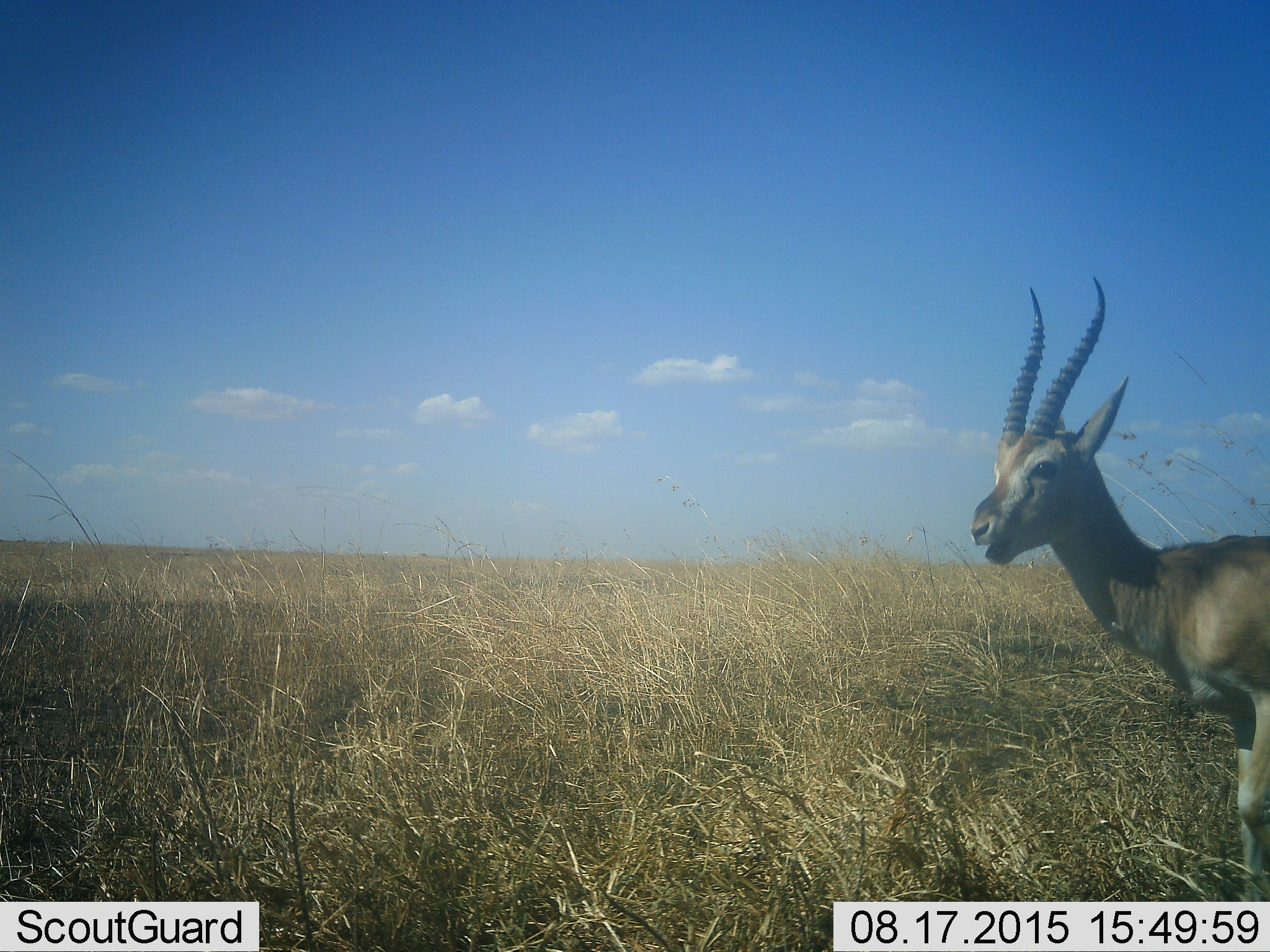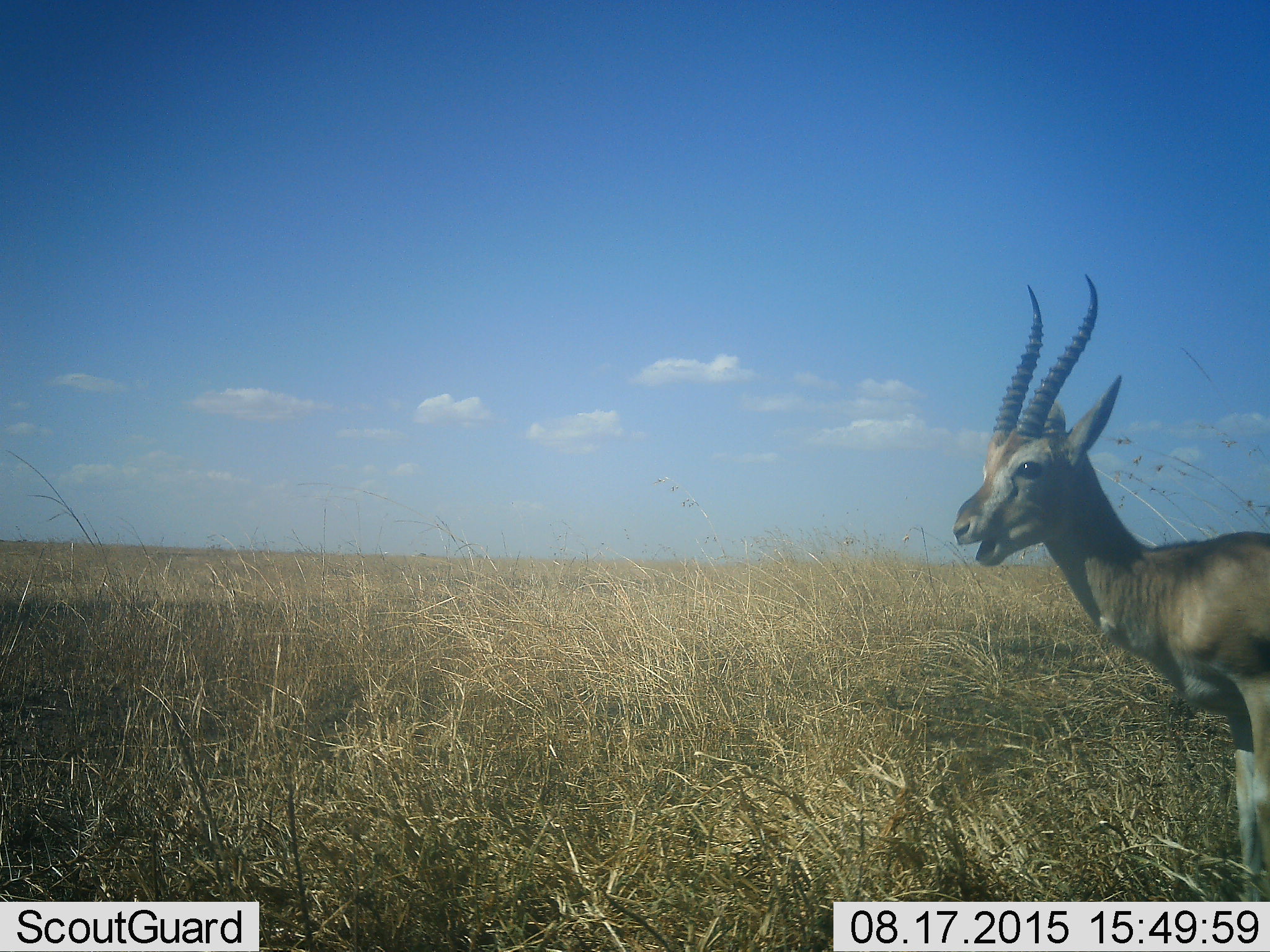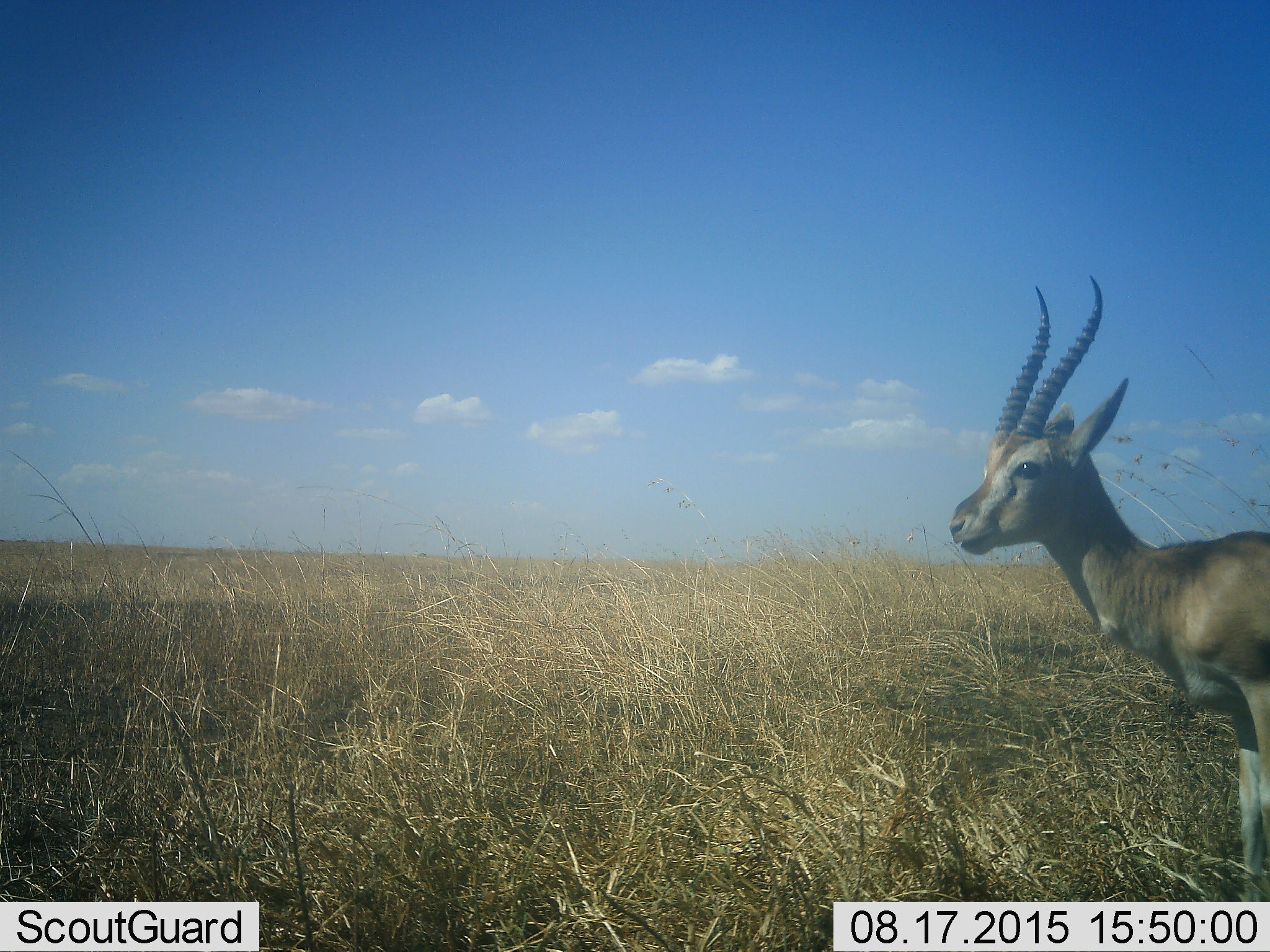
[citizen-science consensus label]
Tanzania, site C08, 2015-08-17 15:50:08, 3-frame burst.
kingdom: Animalia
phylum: Chordata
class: Mammalia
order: Artiodactyla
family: Bovidae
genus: Eudorcas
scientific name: Eudorcas thomsonii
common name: thomson's gazelle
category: gazellethomsons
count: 1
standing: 100%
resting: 0%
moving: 0%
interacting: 0%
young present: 0%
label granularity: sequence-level